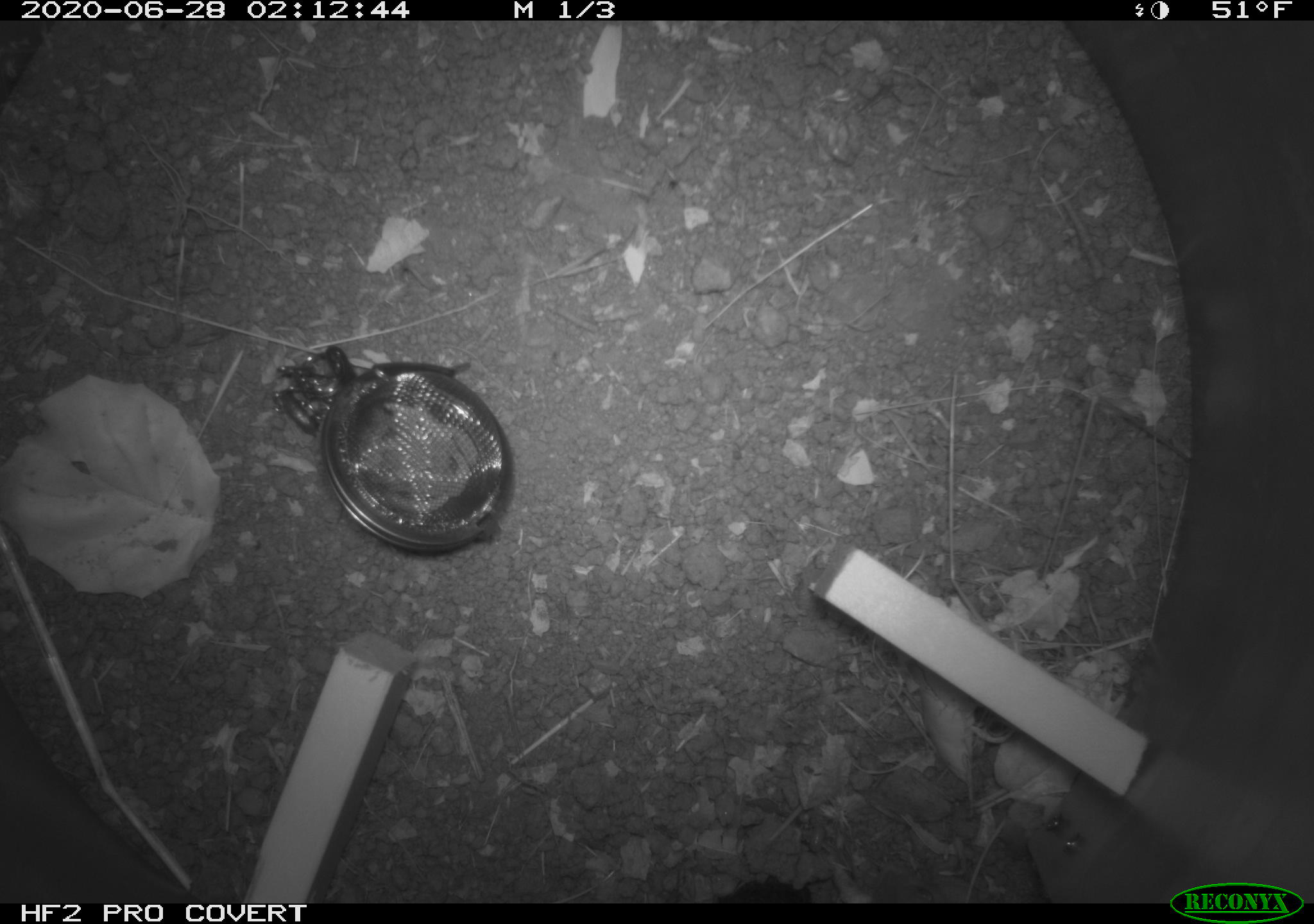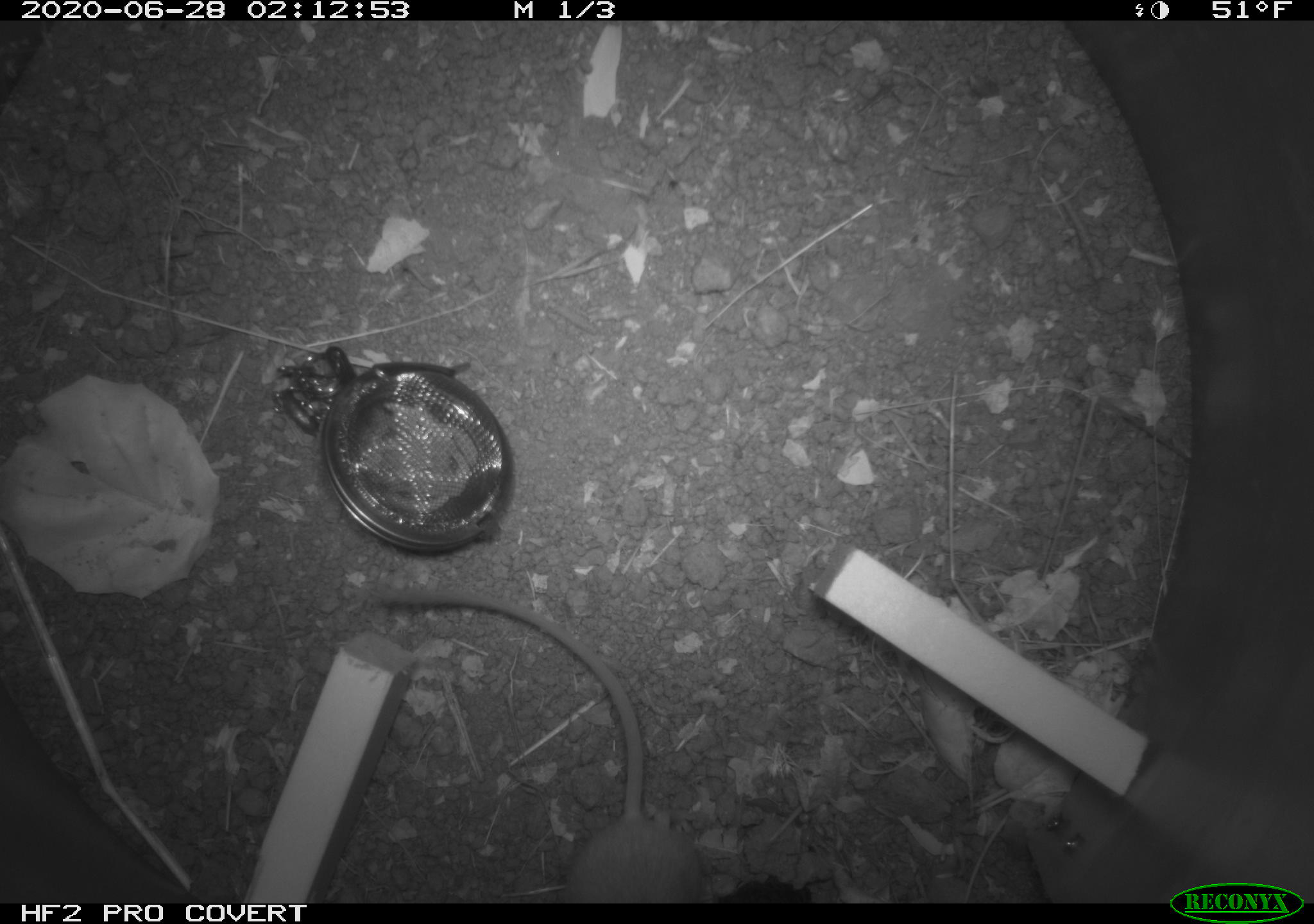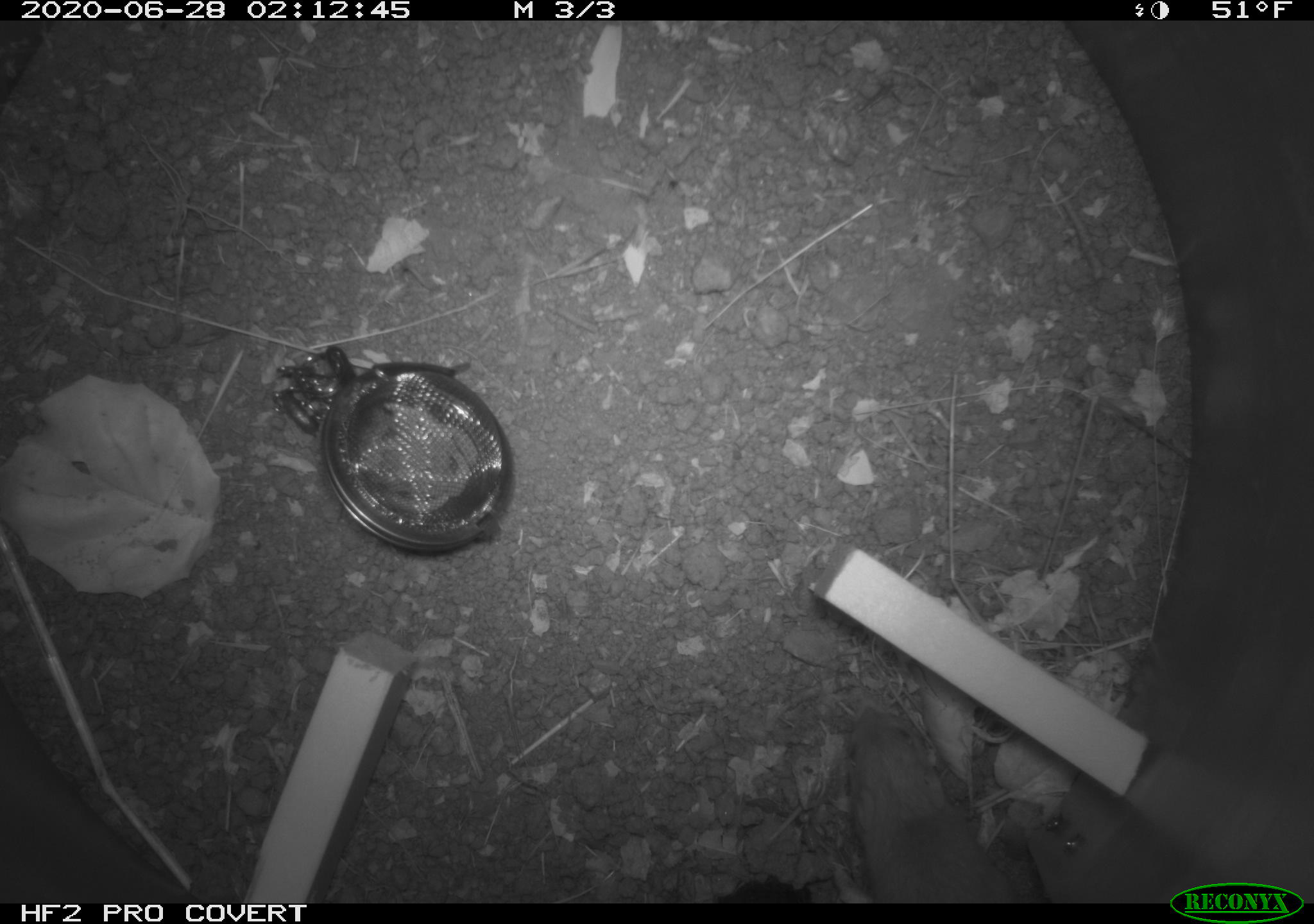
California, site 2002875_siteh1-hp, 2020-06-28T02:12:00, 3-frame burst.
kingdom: Animalia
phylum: Chordata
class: Mammalia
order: Rodentia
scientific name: Rodentia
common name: rodent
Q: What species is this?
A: Rodent (Rodentia).